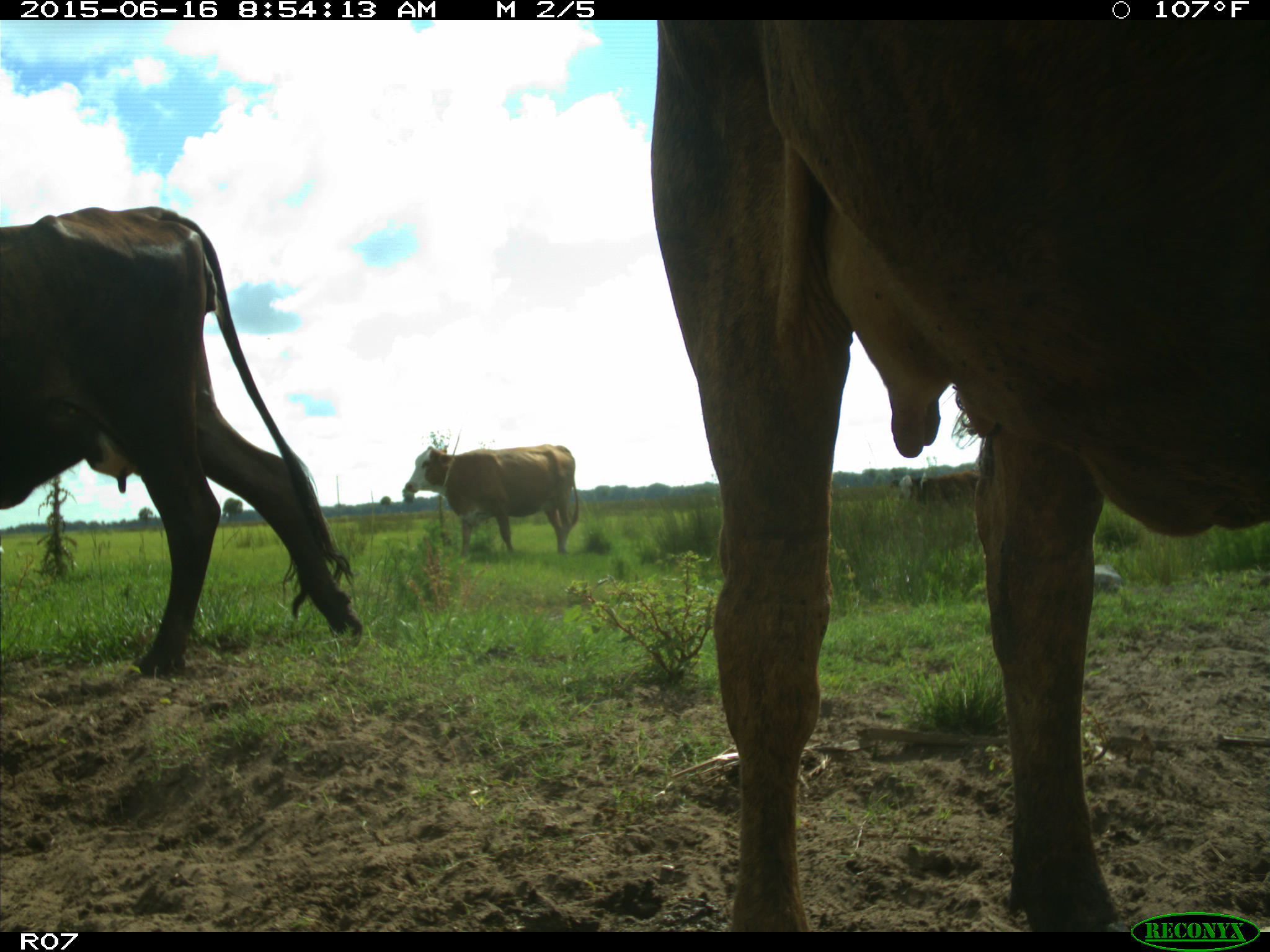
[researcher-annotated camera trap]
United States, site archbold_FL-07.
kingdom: Animalia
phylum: Chordata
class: Mammalia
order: Artiodactyla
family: Bovidae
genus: Bos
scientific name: Bos taurus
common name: domestic cow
Bos taurus (domestic cow).